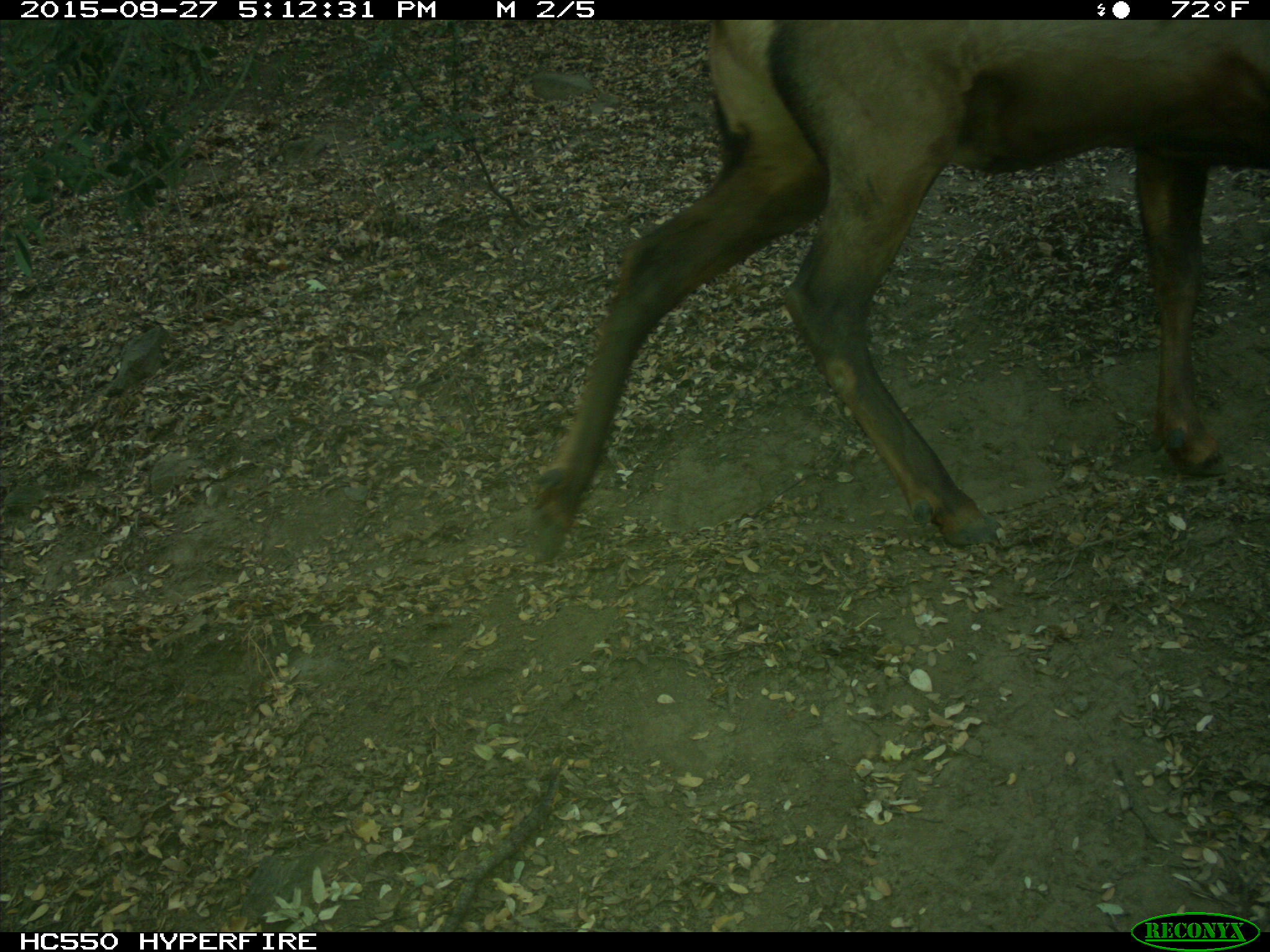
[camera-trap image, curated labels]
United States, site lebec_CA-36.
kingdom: Animalia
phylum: Chordata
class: Mammalia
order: Artiodactyla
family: Cervidae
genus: Cervus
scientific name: Cervus canadensis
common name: elk